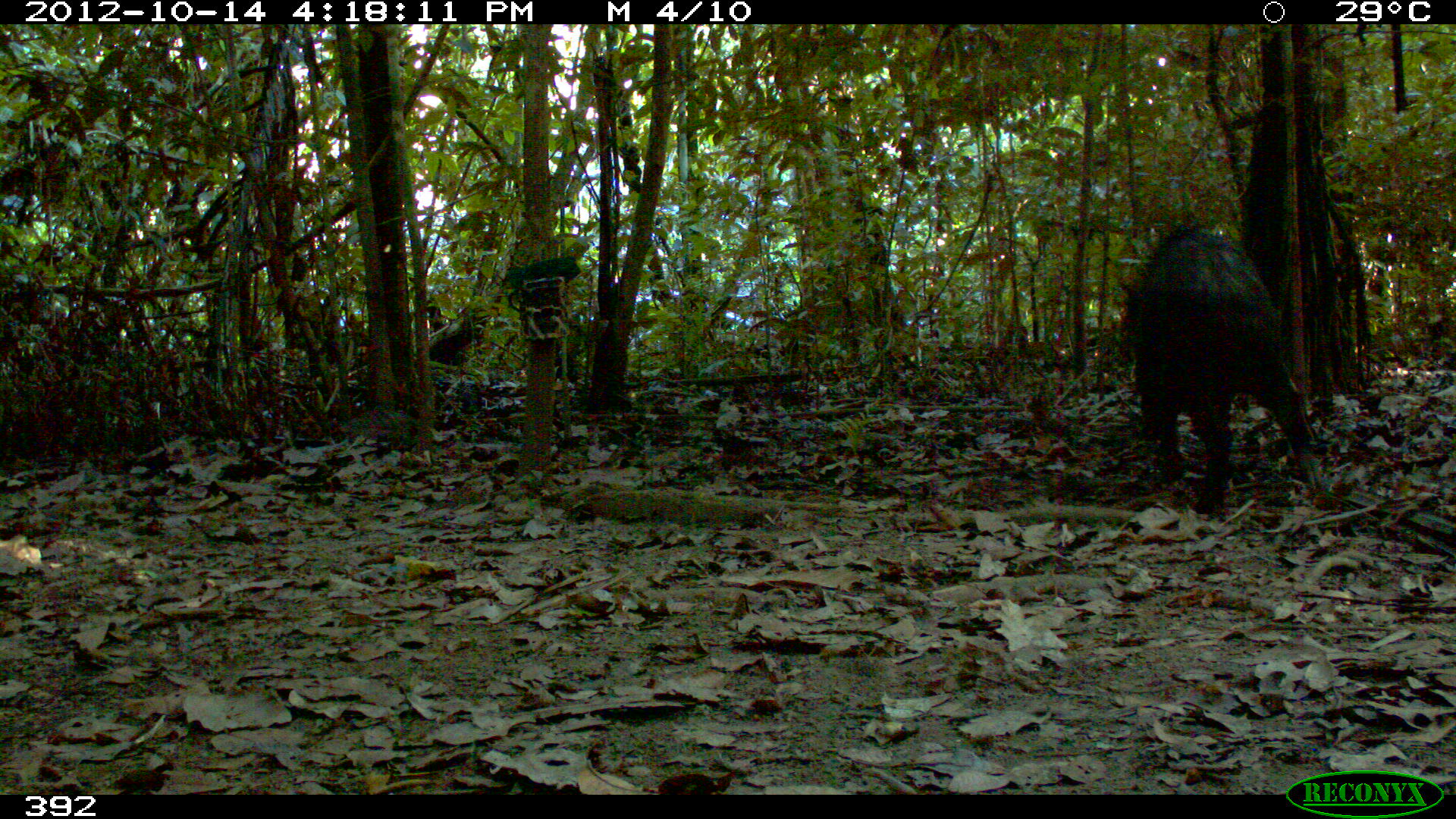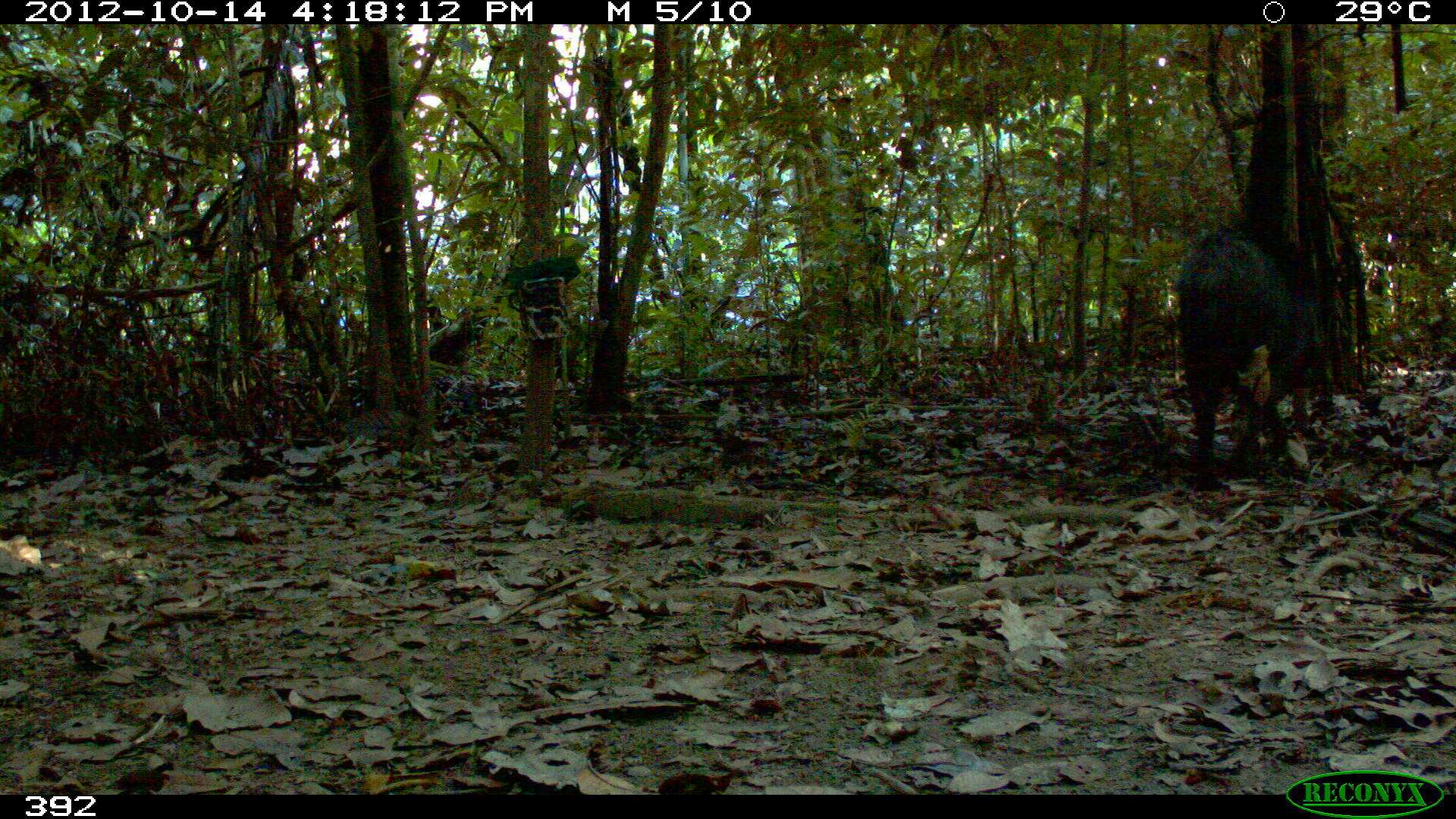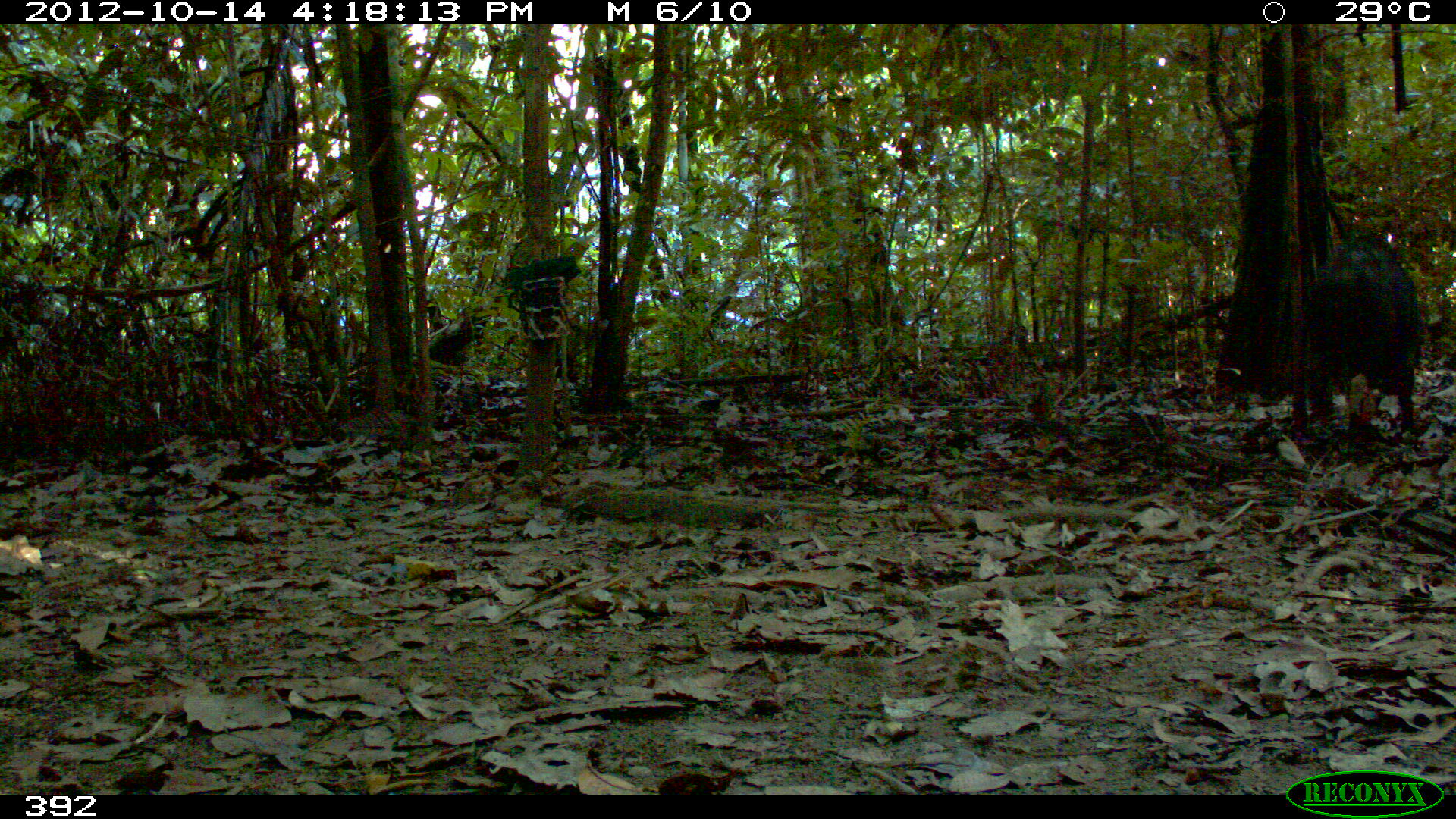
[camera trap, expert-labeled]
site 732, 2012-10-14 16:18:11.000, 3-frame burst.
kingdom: Animalia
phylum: Chordata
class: Mammalia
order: Artiodactyla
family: Tayassuidae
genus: Tayassu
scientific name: Tayassu pecari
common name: white-lipped peccary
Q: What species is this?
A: Tayassu pecari (white-lipped peccary).